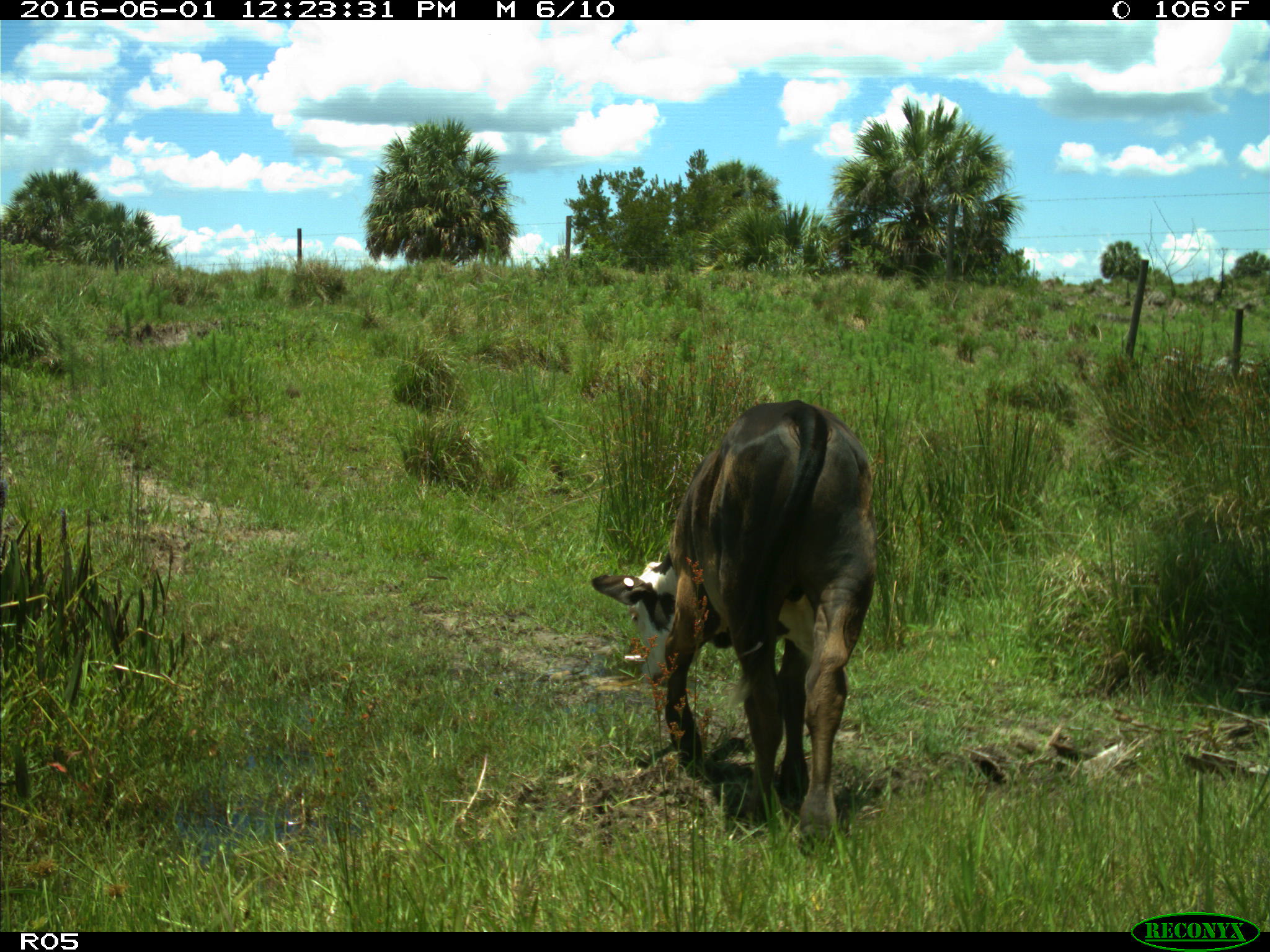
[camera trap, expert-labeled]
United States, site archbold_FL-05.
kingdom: Animalia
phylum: Chordata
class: Mammalia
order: Artiodactyla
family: Bovidae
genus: Bos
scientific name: Bos taurus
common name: domestic cow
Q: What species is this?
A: Bos taurus (domestic cow).